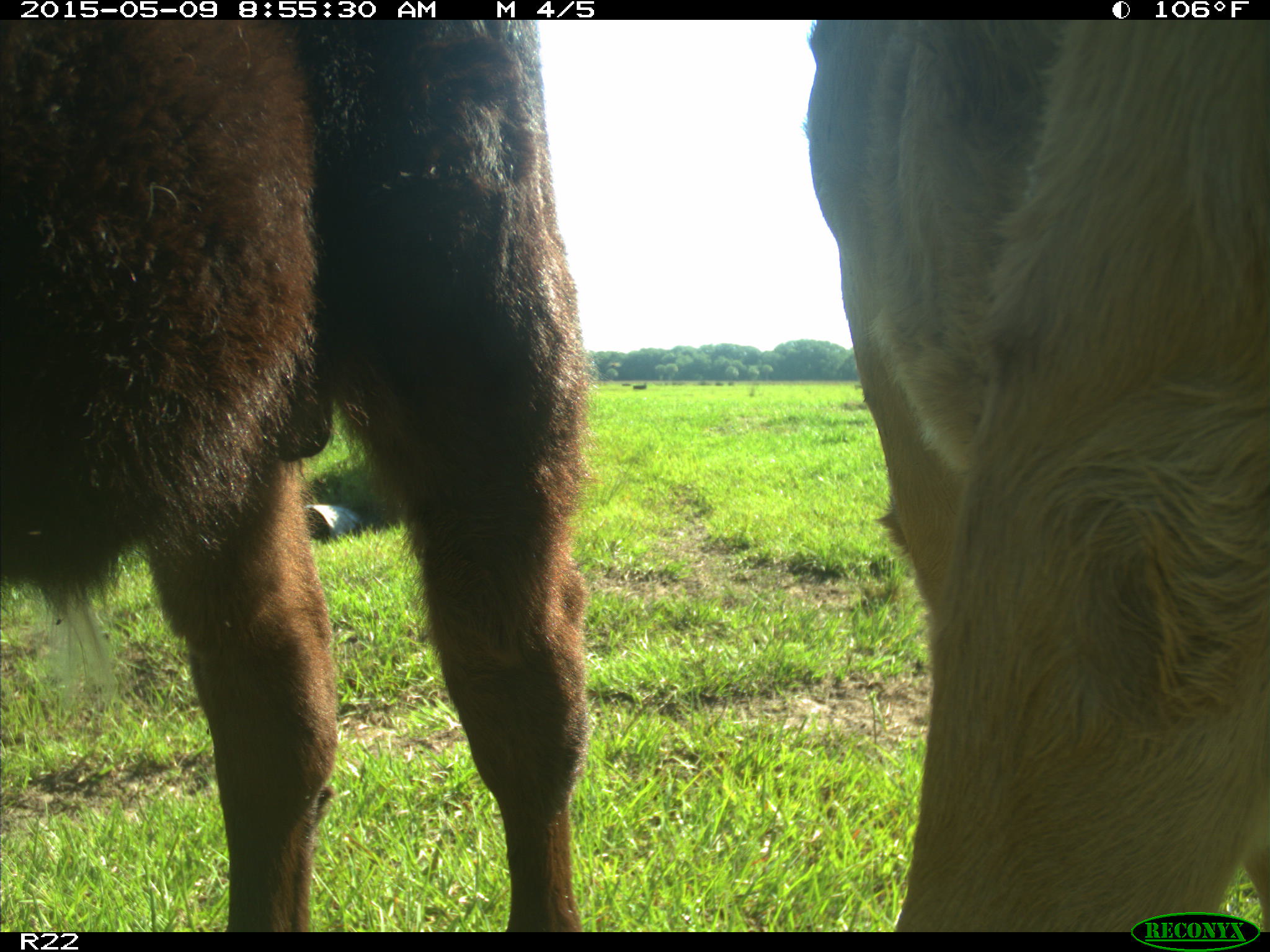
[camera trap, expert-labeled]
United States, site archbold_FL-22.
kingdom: Animalia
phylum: Chordata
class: Mammalia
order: Artiodactyla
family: Bovidae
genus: Bos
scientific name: Bos taurus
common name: domestic cow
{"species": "Bos taurus (domestic cow)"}